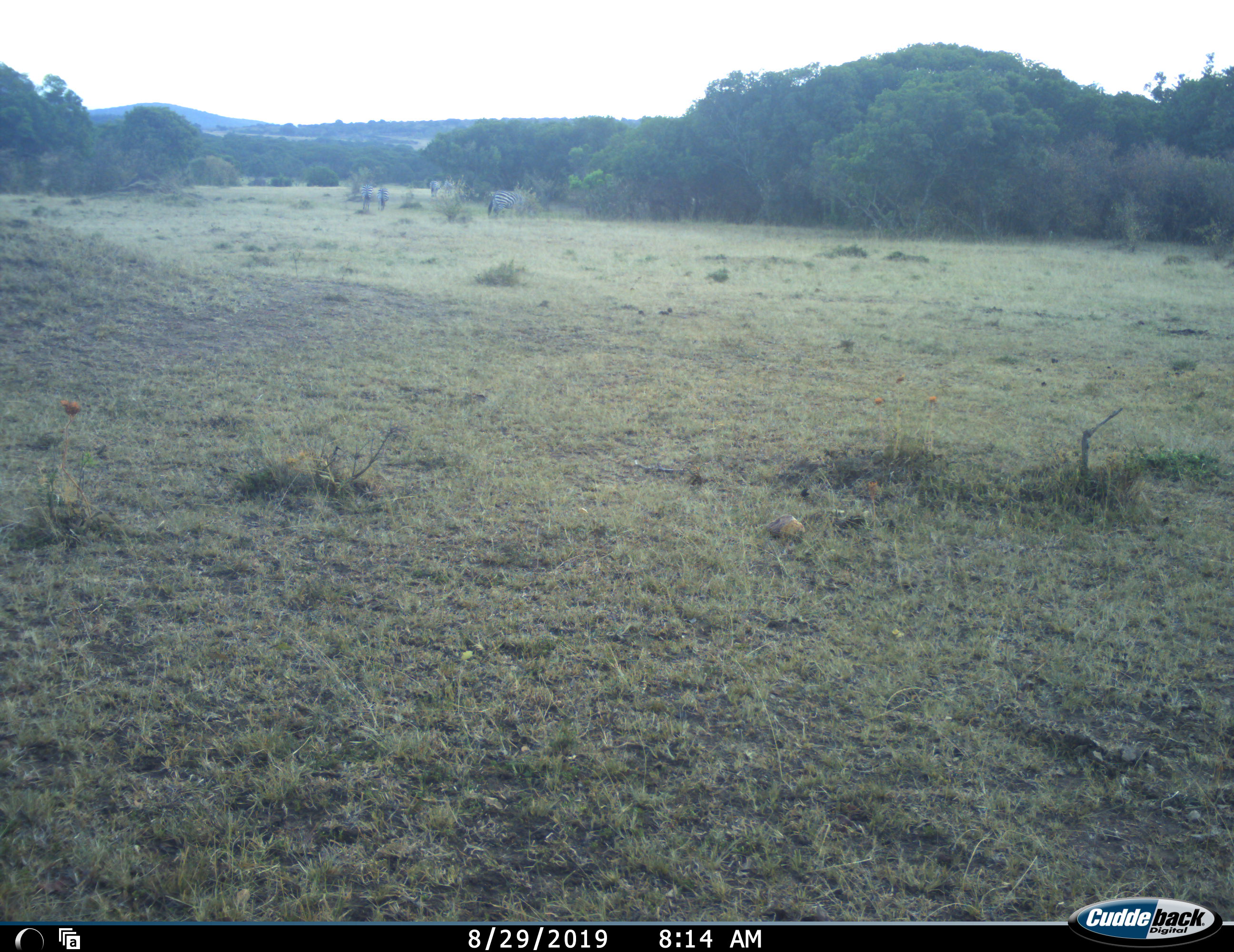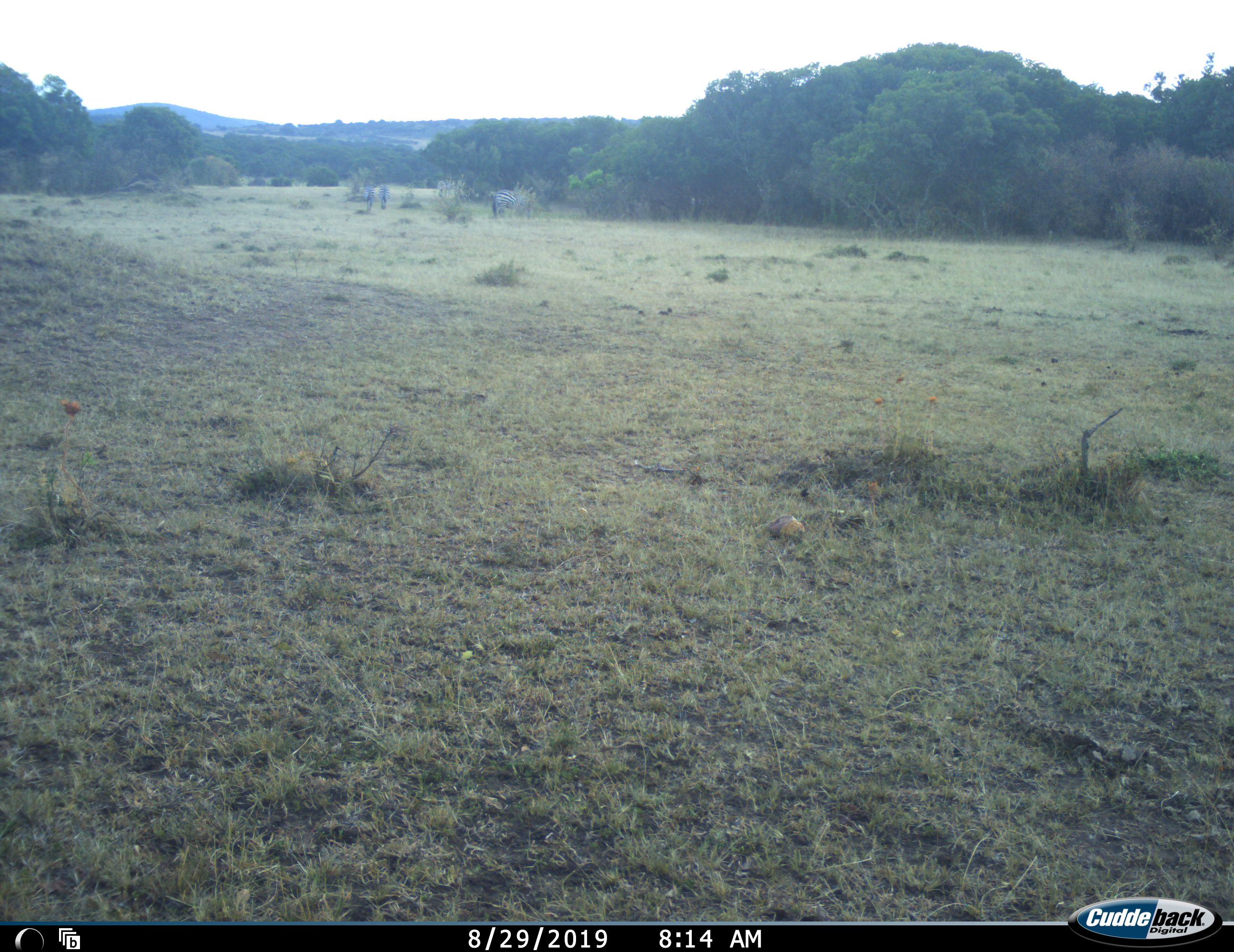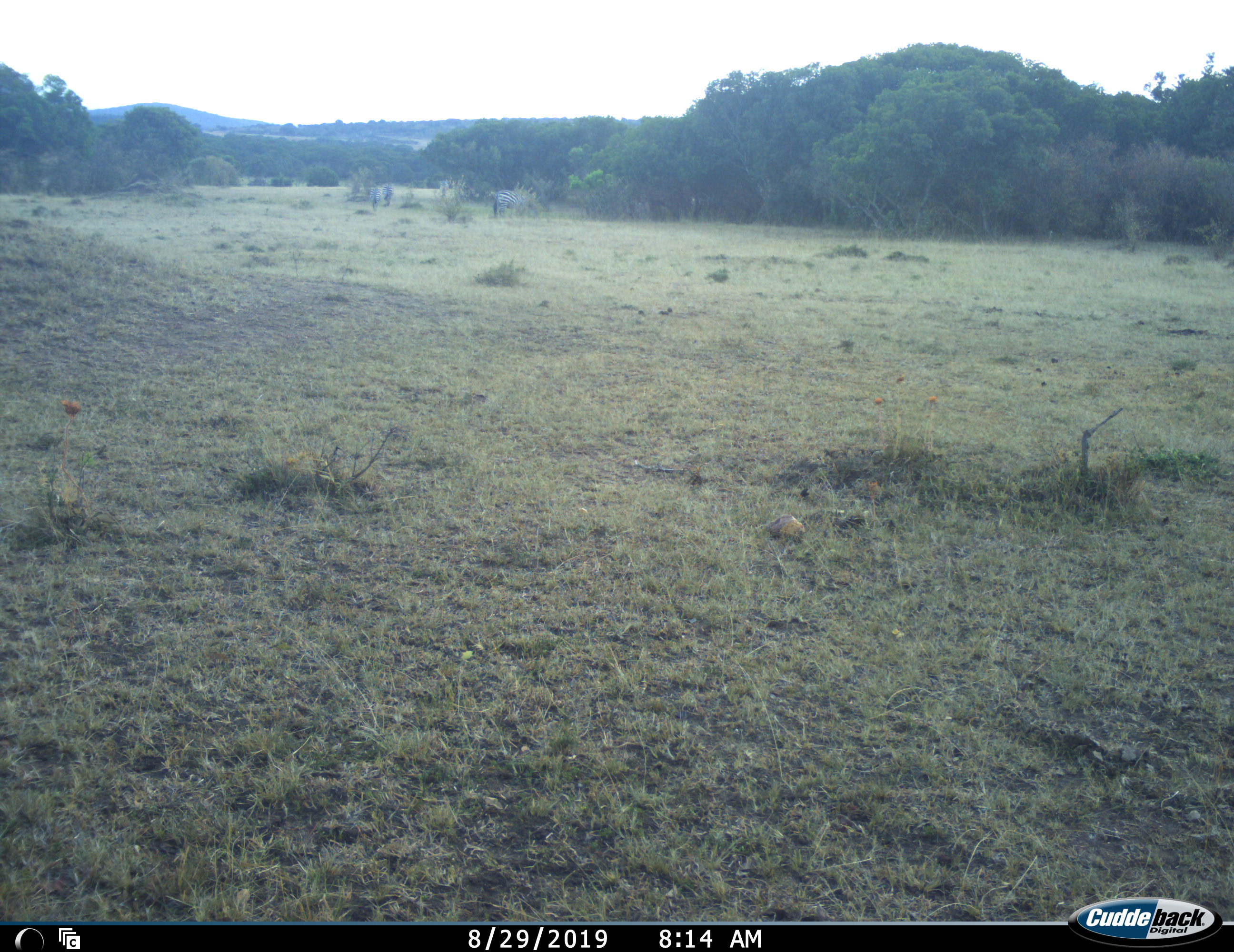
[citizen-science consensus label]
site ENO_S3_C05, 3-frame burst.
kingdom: Animalia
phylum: Chordata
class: Mammalia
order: Perissodactyla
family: Equidae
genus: Equus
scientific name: Equus quagga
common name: plains zebra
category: zebraplains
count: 4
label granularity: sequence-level